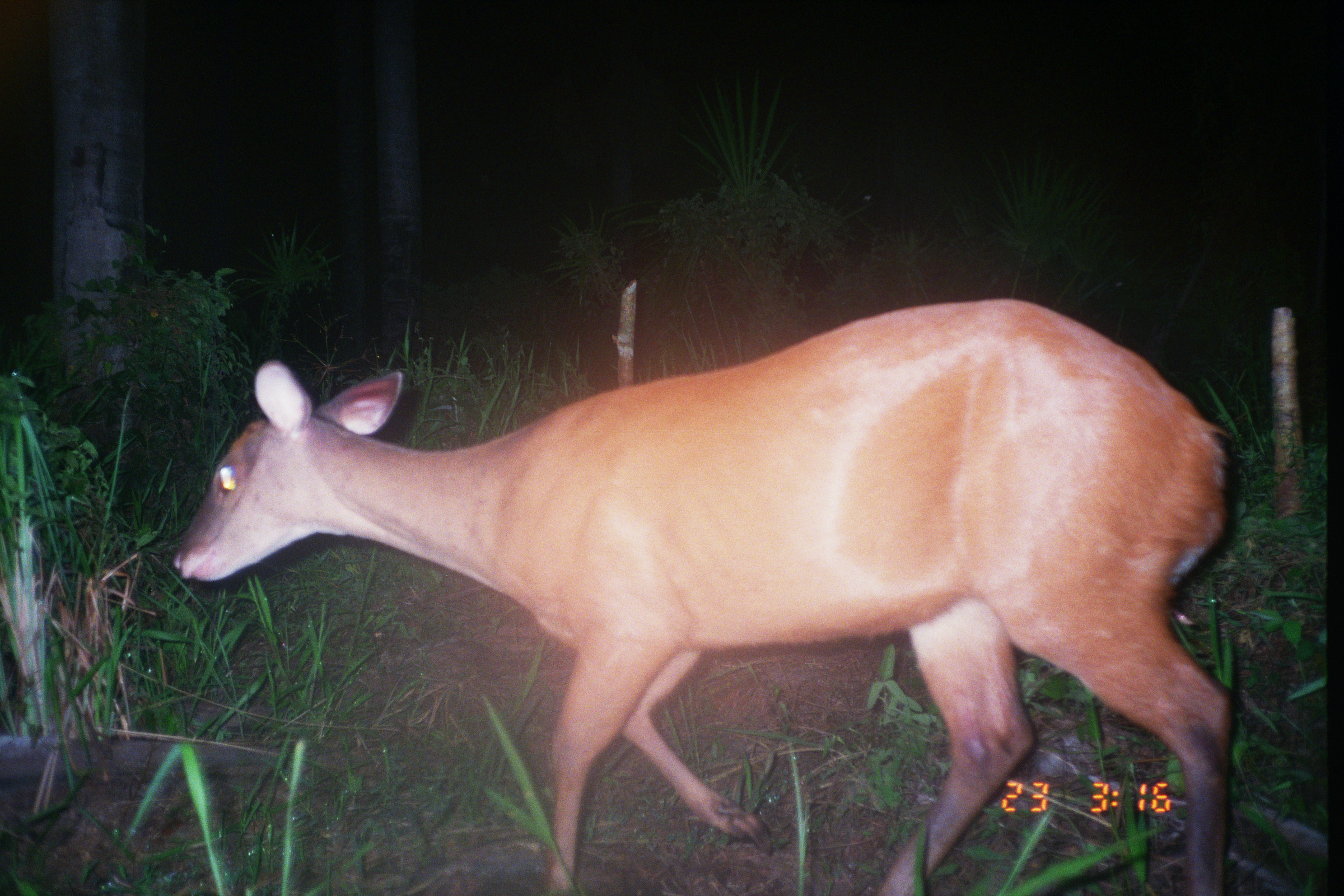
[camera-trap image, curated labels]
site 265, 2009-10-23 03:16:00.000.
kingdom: Animalia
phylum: Chordata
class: Mammalia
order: Artiodactyla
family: Cervidae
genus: Mazama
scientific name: Mazama americana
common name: red brocket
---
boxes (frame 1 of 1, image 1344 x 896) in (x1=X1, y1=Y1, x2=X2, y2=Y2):
mazama americana: (x1=172, y1=299, x2=1236, y2=896)